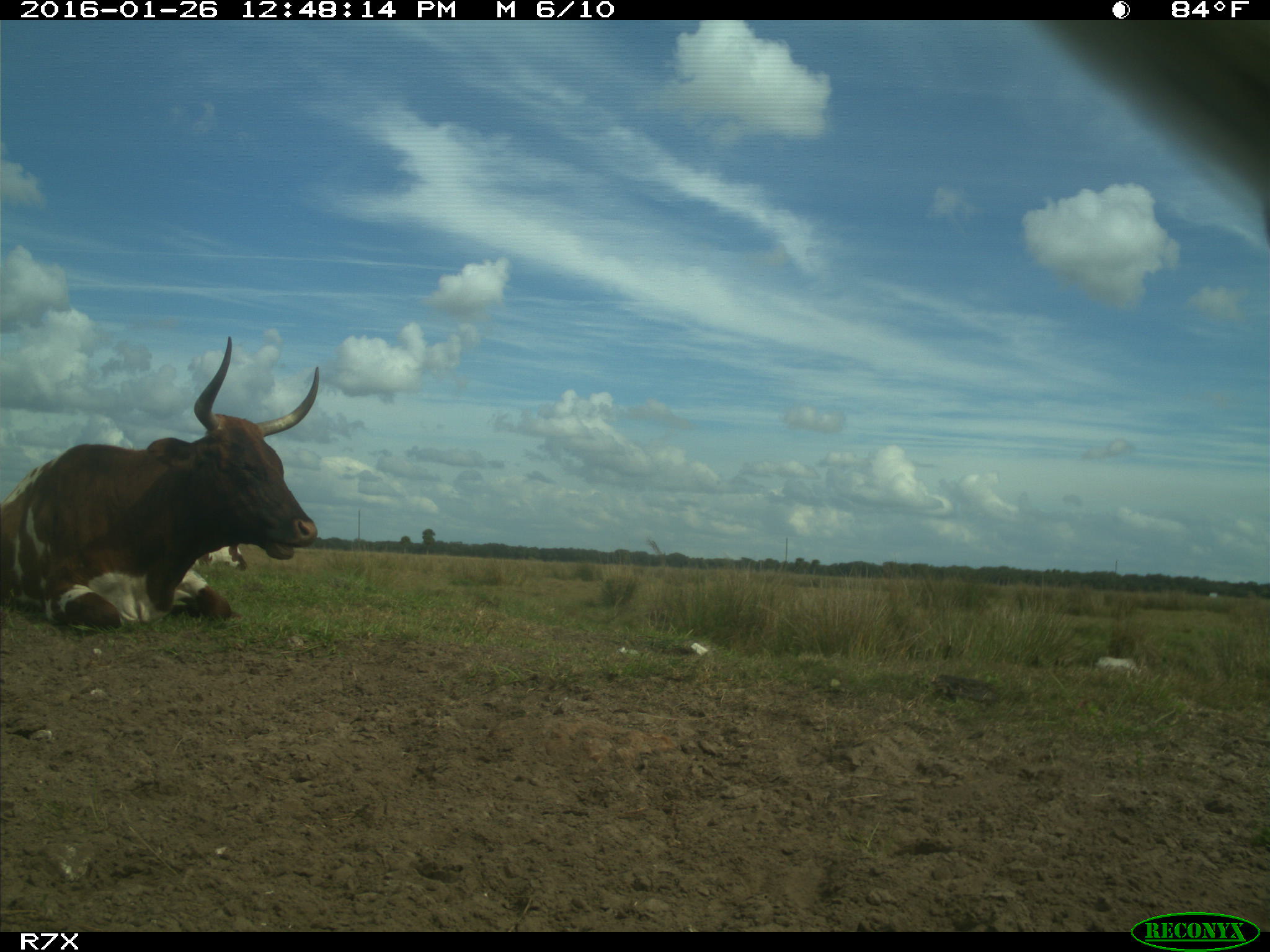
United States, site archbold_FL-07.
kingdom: Animalia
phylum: Chordata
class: Mammalia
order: Artiodactyla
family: Bovidae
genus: Bos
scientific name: Bos taurus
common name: domestic cow